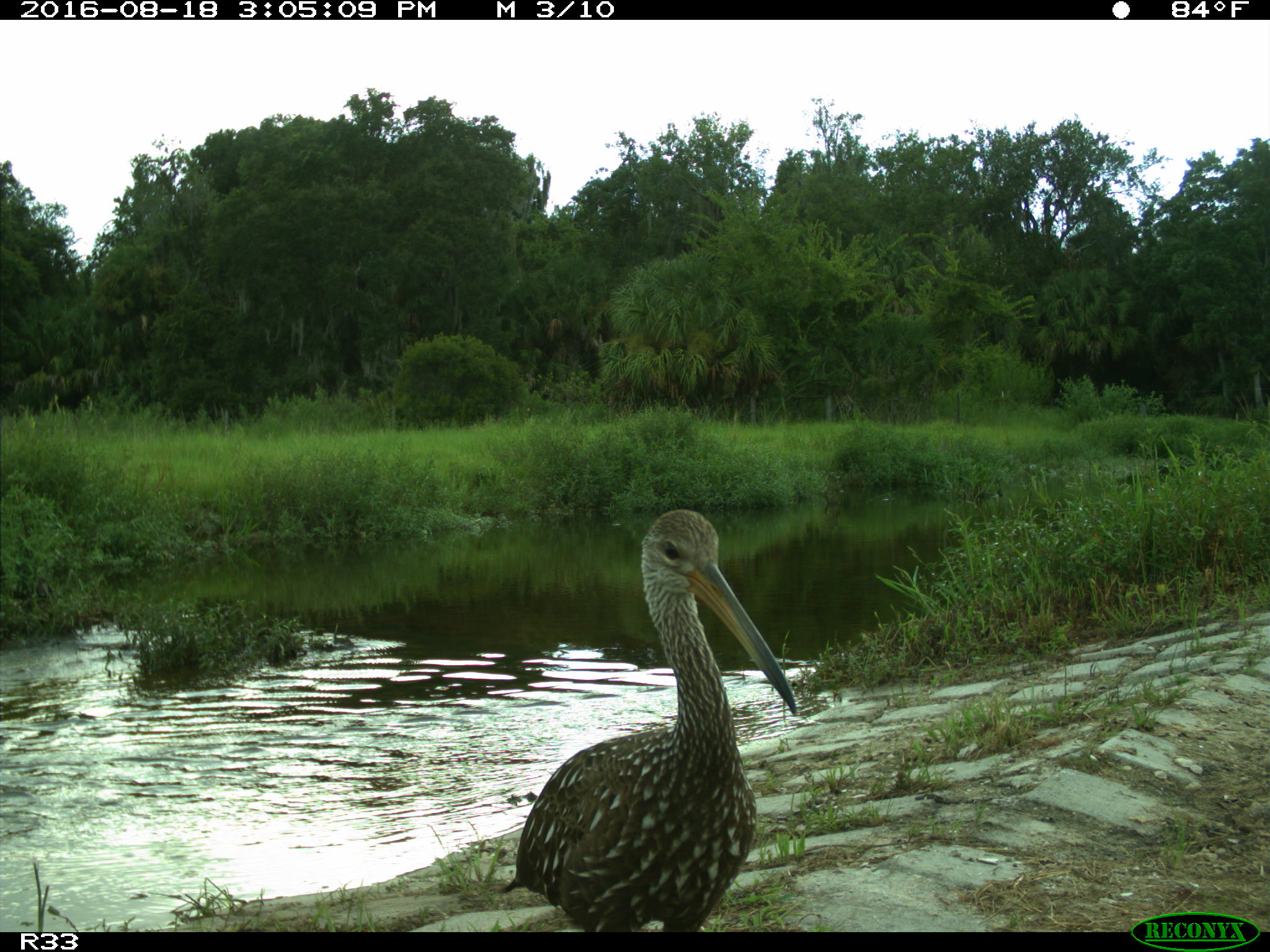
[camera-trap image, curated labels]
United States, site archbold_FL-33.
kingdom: Animalia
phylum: Chordata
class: Aves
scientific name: Aves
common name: birds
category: unidentified bird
Unidentified bird (birds) (Aves).